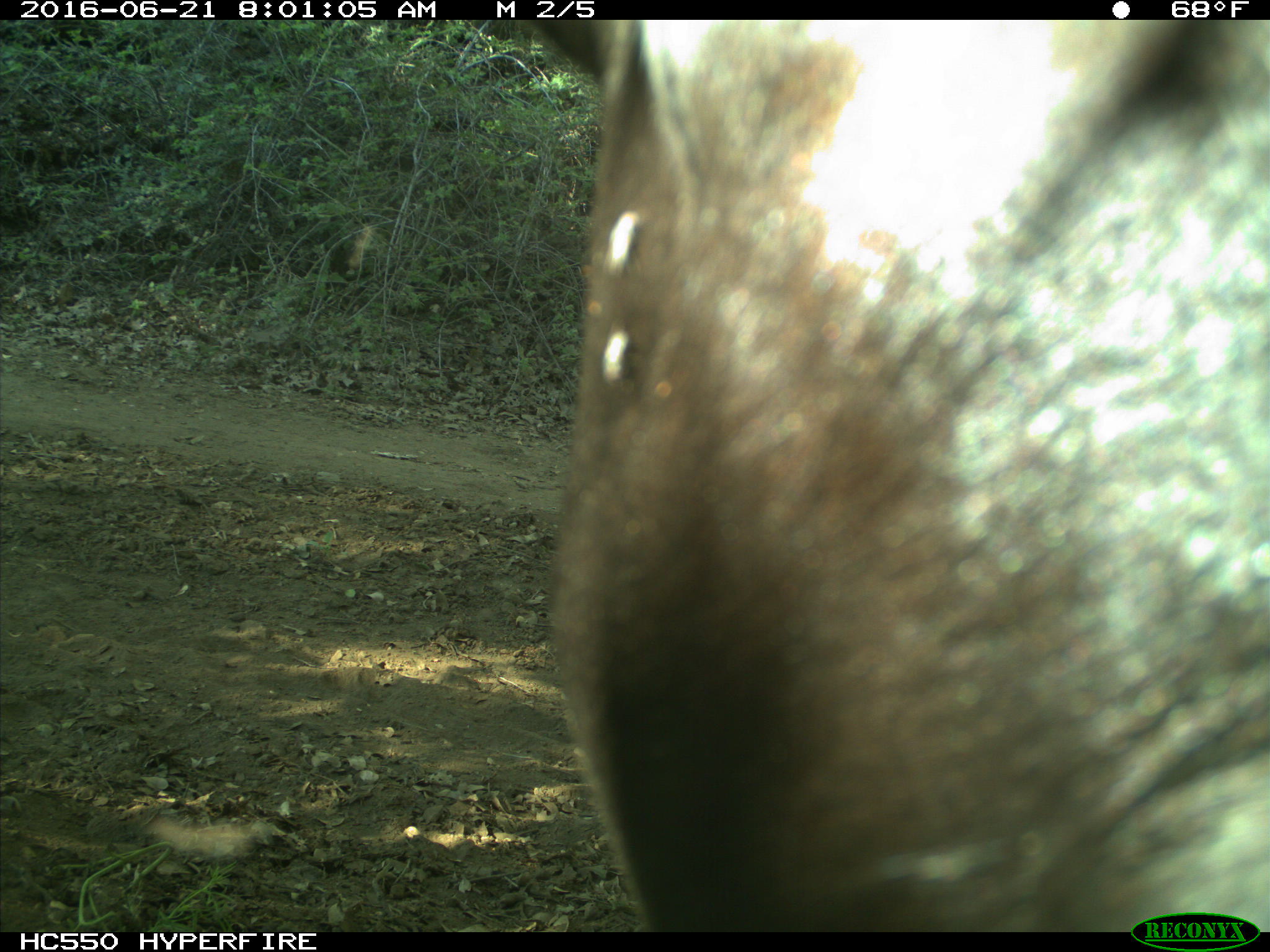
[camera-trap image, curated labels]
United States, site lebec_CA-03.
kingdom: Animalia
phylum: Chordata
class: Mammalia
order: Artiodactyla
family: Bovidae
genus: Bos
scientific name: Bos taurus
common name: domestic cow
Bos taurus (domestic cow).